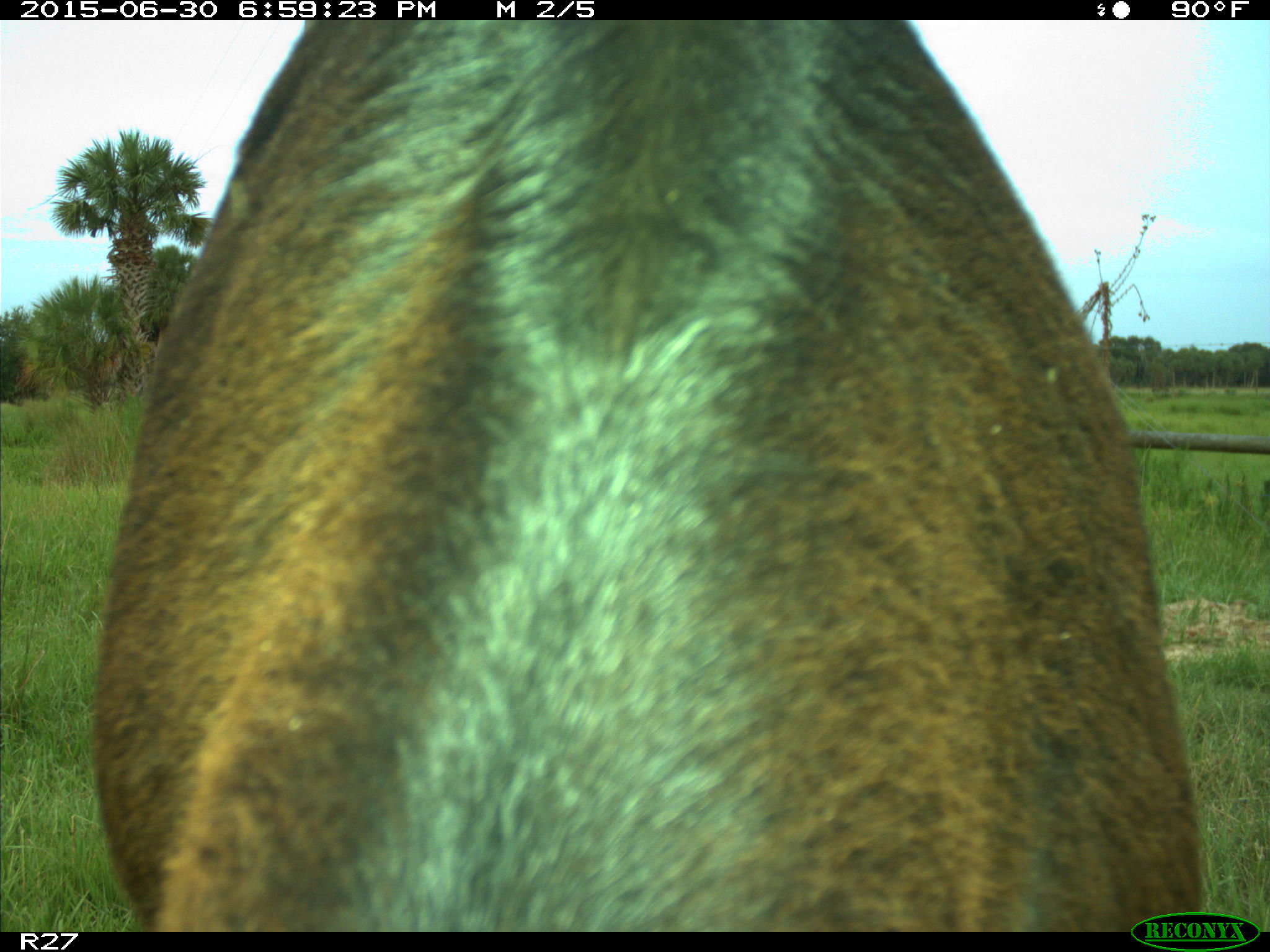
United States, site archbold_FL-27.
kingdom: Animalia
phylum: Chordata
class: Mammalia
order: Artiodactyla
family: Bovidae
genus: Bos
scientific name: Bos taurus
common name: domestic cow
Bos taurus (domestic cow).